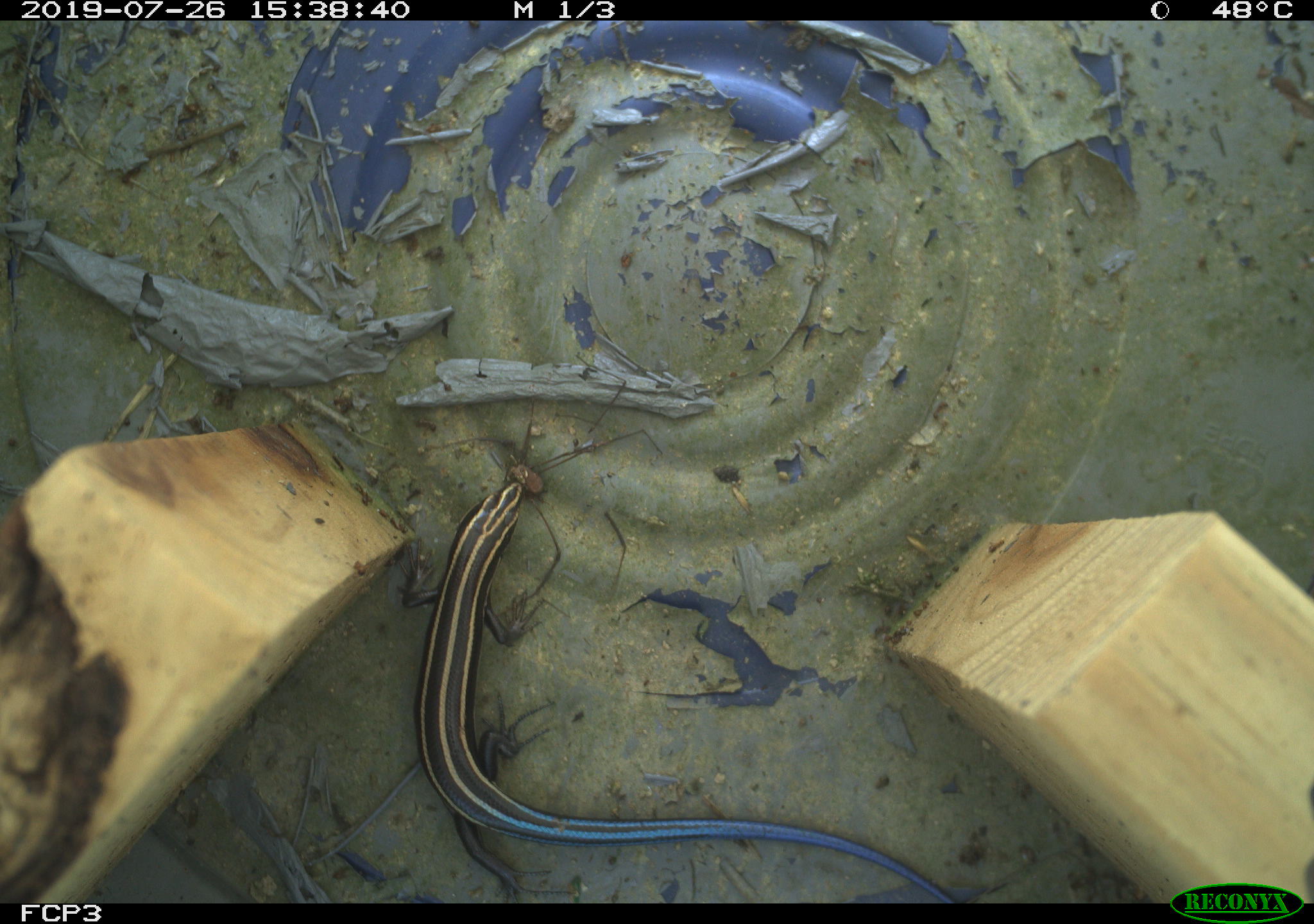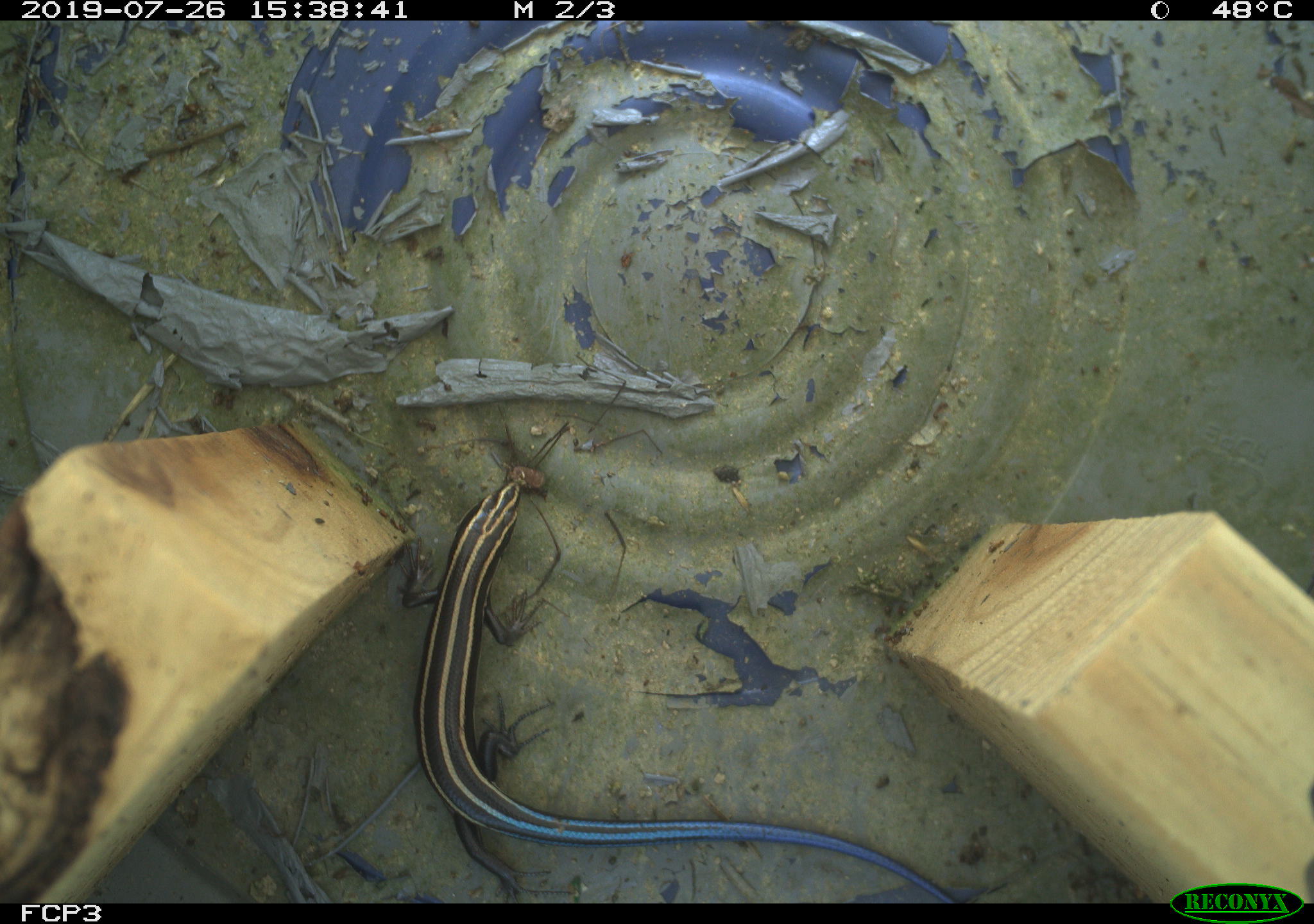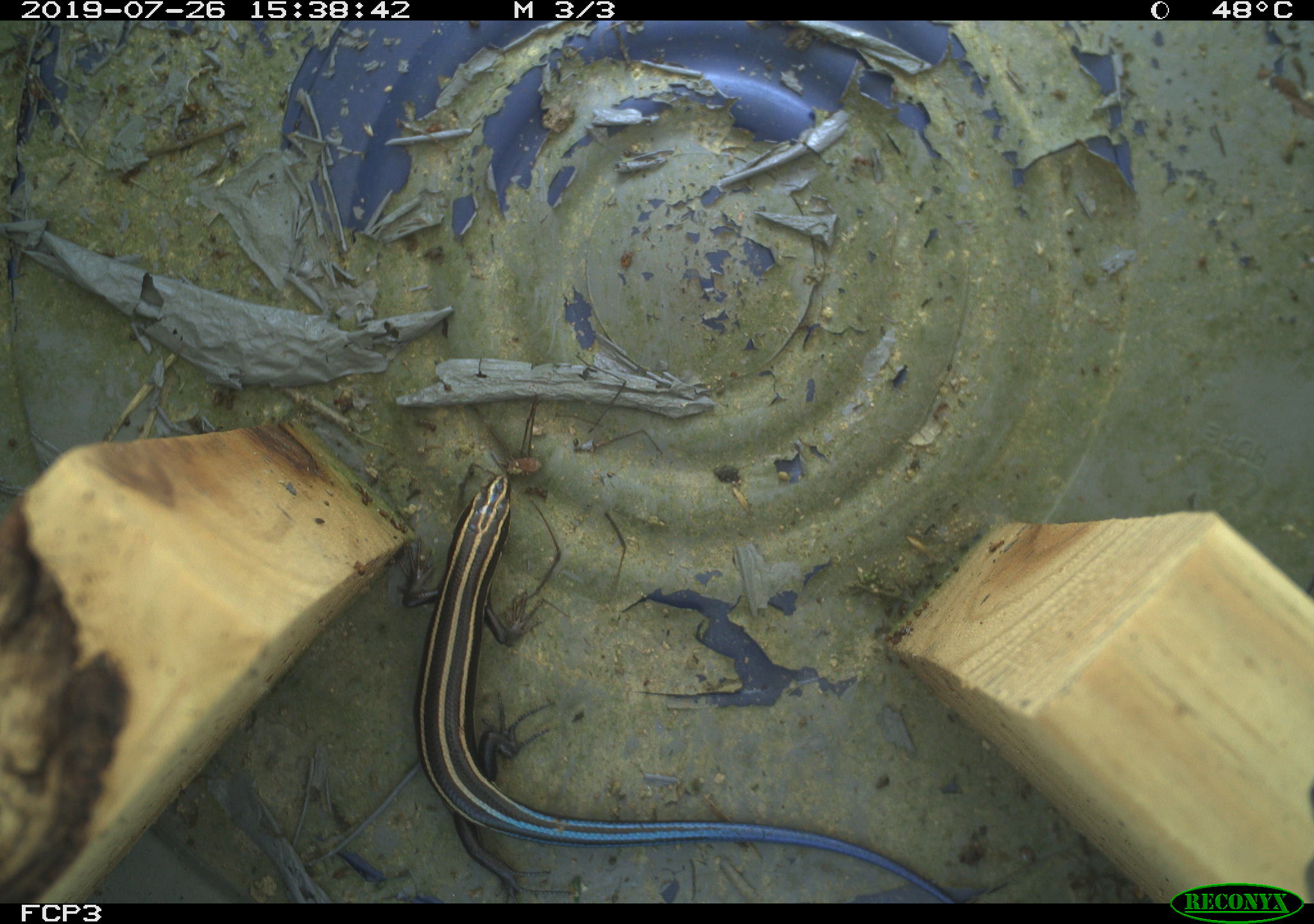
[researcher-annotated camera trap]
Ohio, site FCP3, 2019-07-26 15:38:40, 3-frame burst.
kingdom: Animalia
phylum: Chordata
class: Reptilia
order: Squamata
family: Scincidae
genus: Plestiodon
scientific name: Plestiodon fasciatus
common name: common five-lined skink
Common five-lined skink (Plestiodon fasciatus).